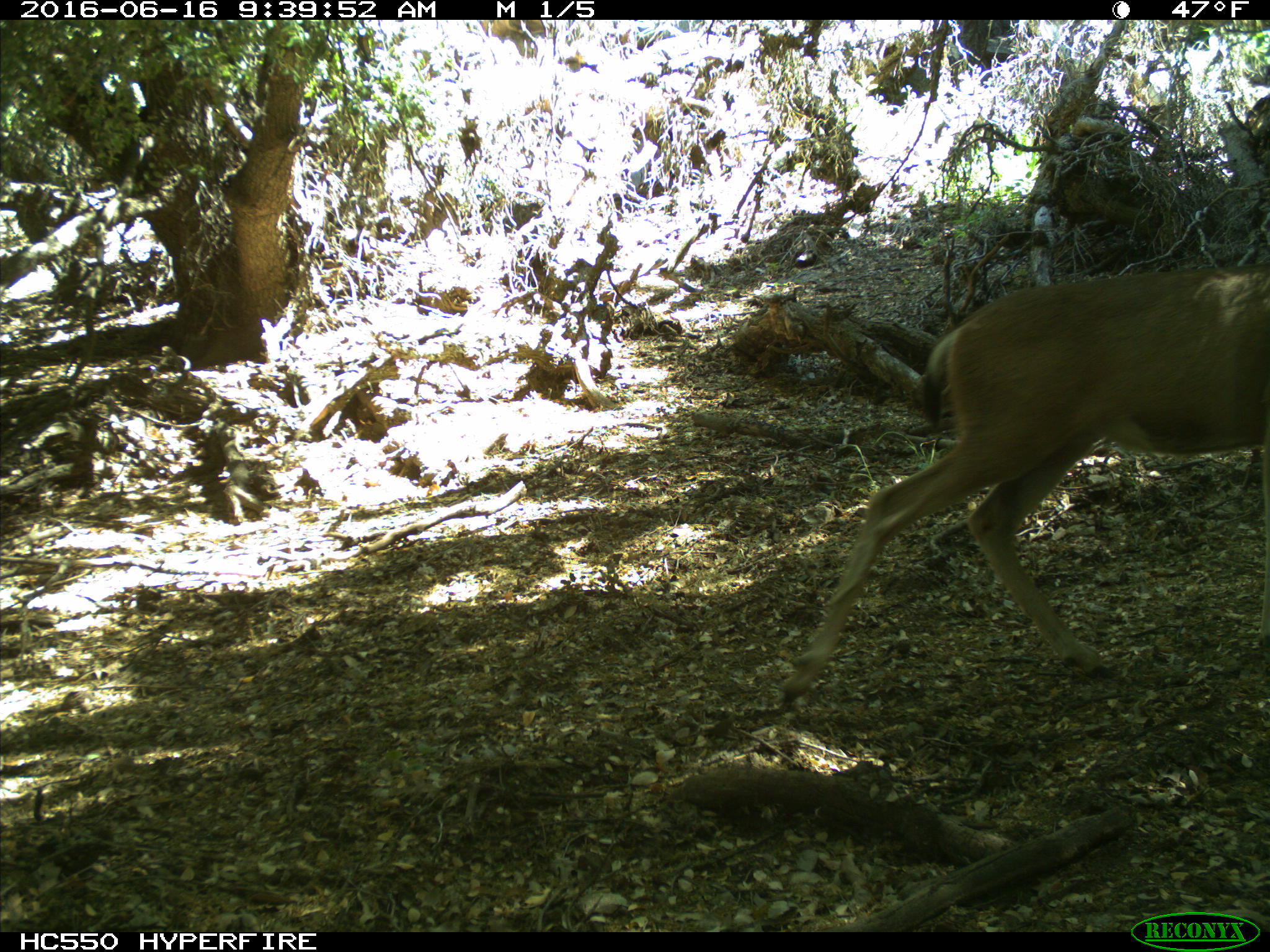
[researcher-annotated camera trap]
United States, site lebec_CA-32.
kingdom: Animalia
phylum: Chordata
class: Mammalia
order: Artiodactyla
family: Cervidae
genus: Odocoileus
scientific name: Odocoileus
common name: deer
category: unidentified deer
Unidentified deer (deer) (Odocoileus).